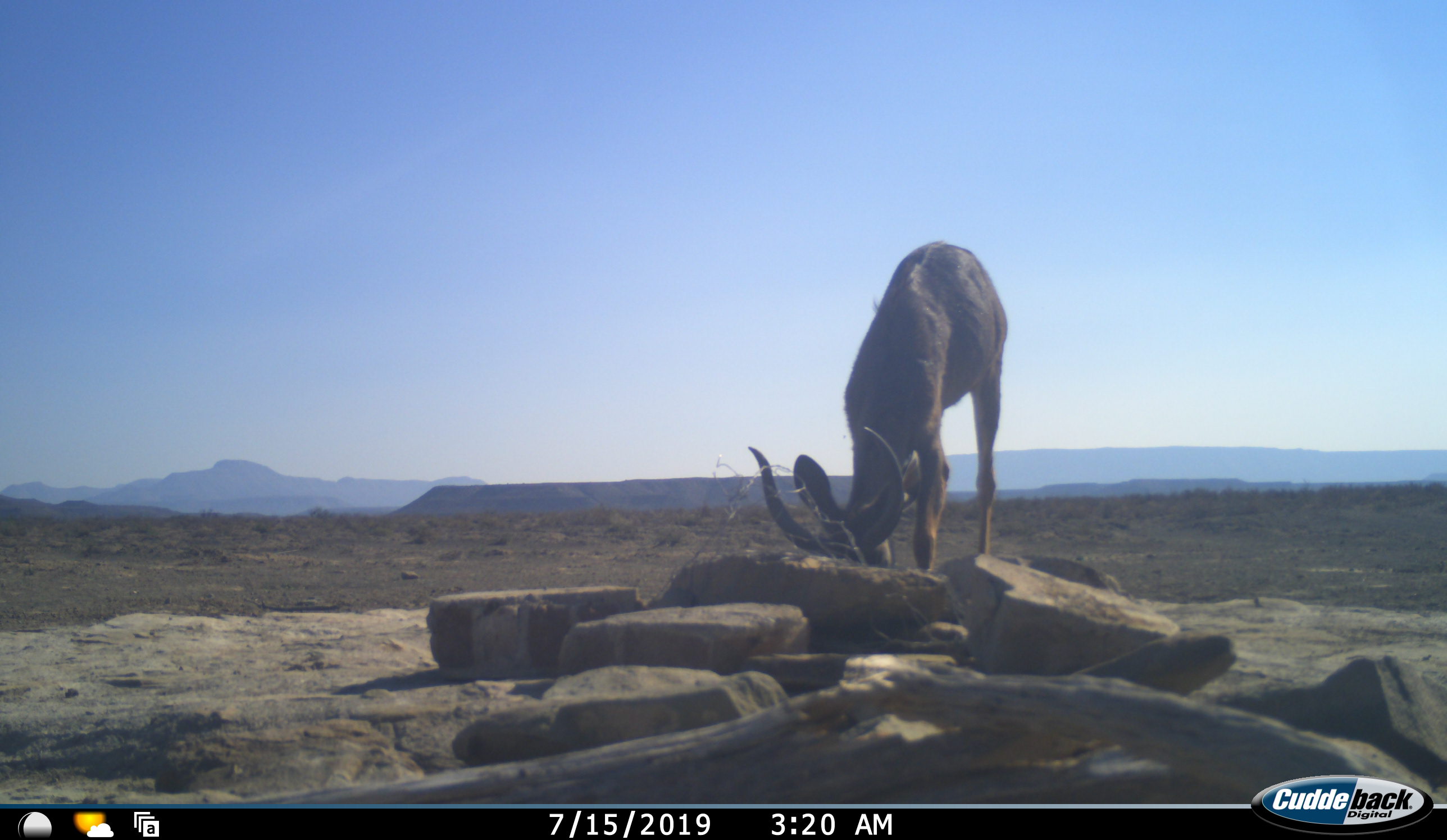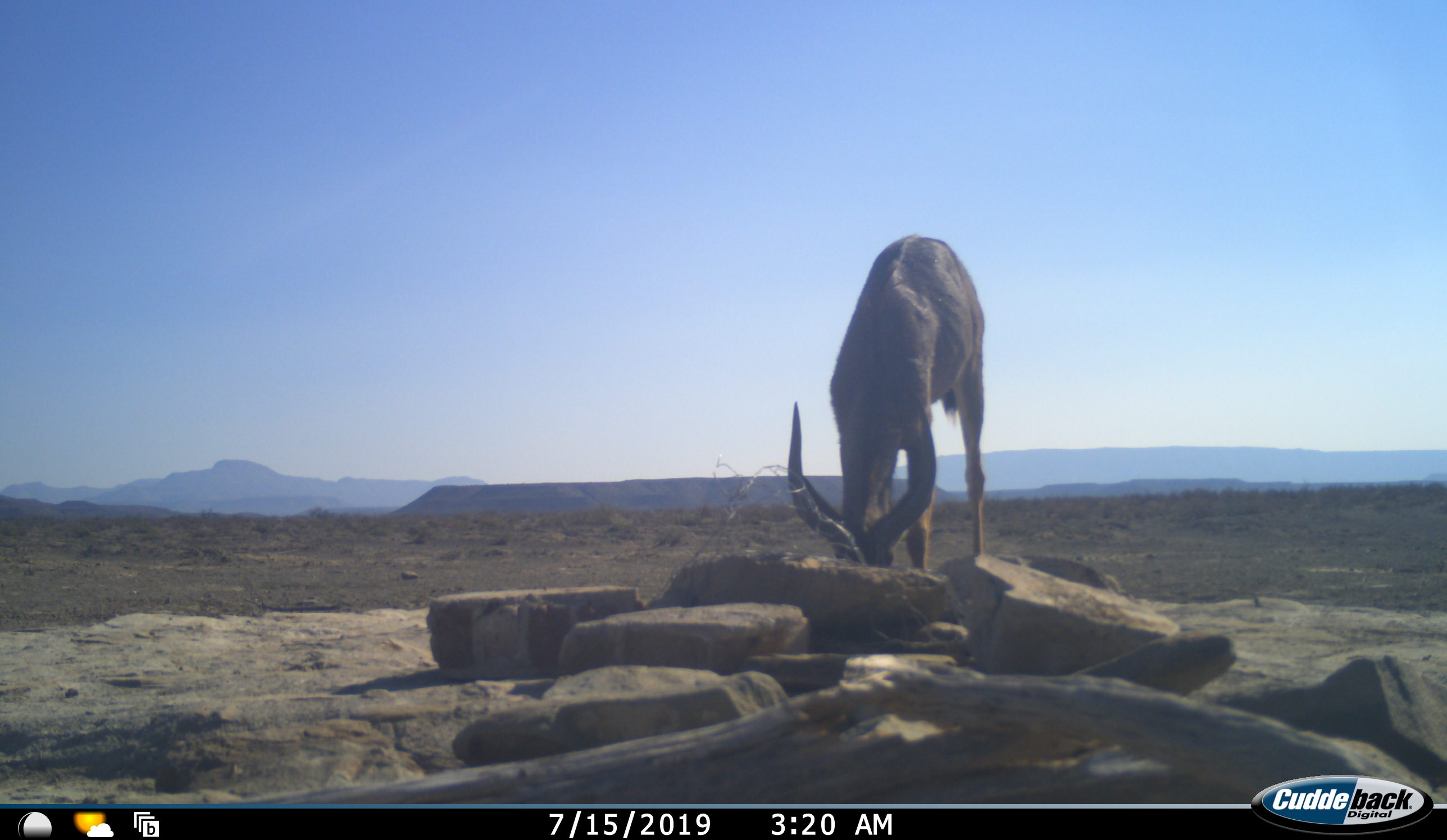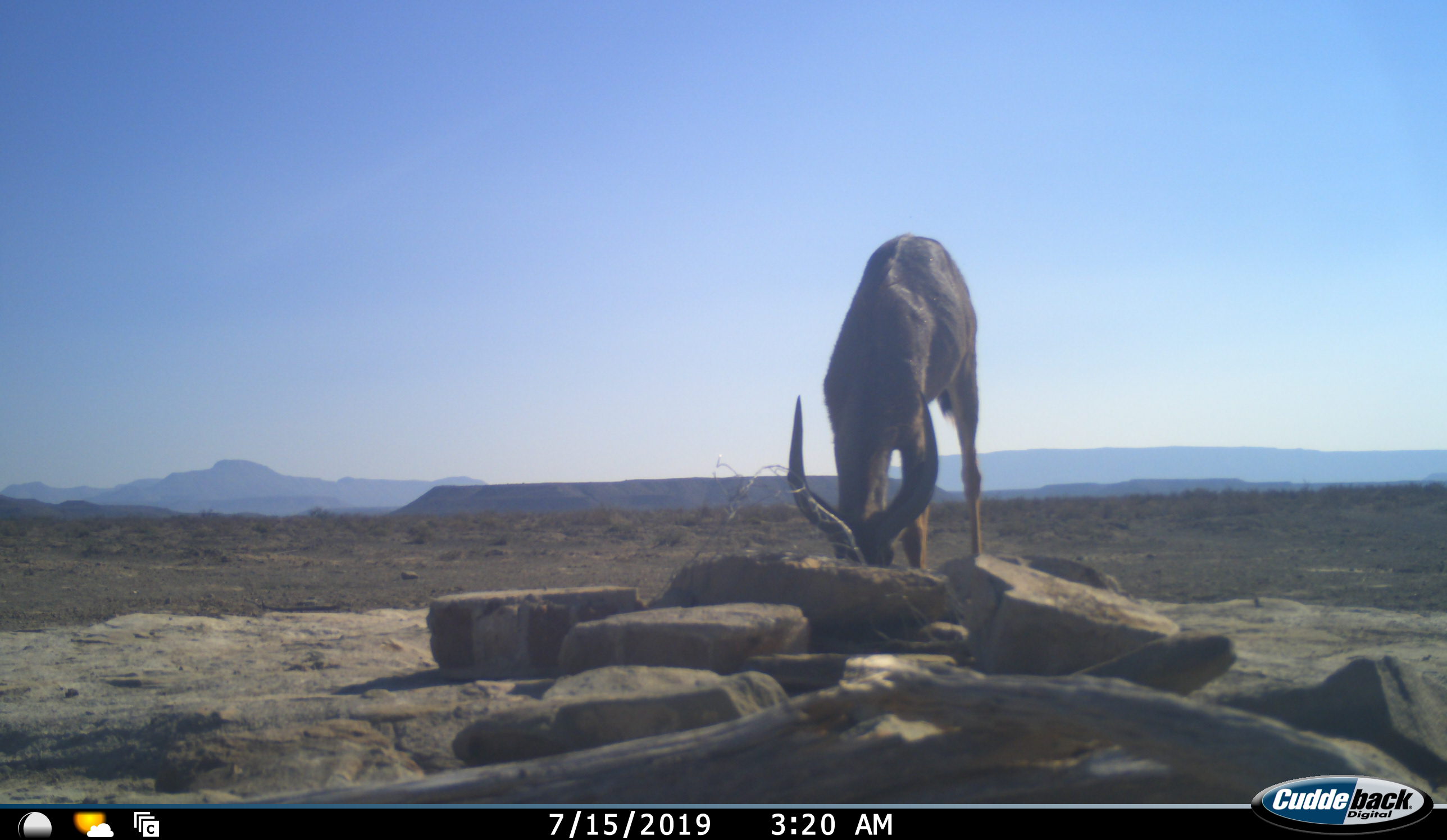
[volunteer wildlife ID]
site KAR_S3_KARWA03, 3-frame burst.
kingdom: Animalia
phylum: Chordata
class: Mammalia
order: Artiodactyla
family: Bovidae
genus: Tragelaphus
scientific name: Tragelaphus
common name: kudu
Kudu (Tragelaphus), count 1. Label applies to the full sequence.